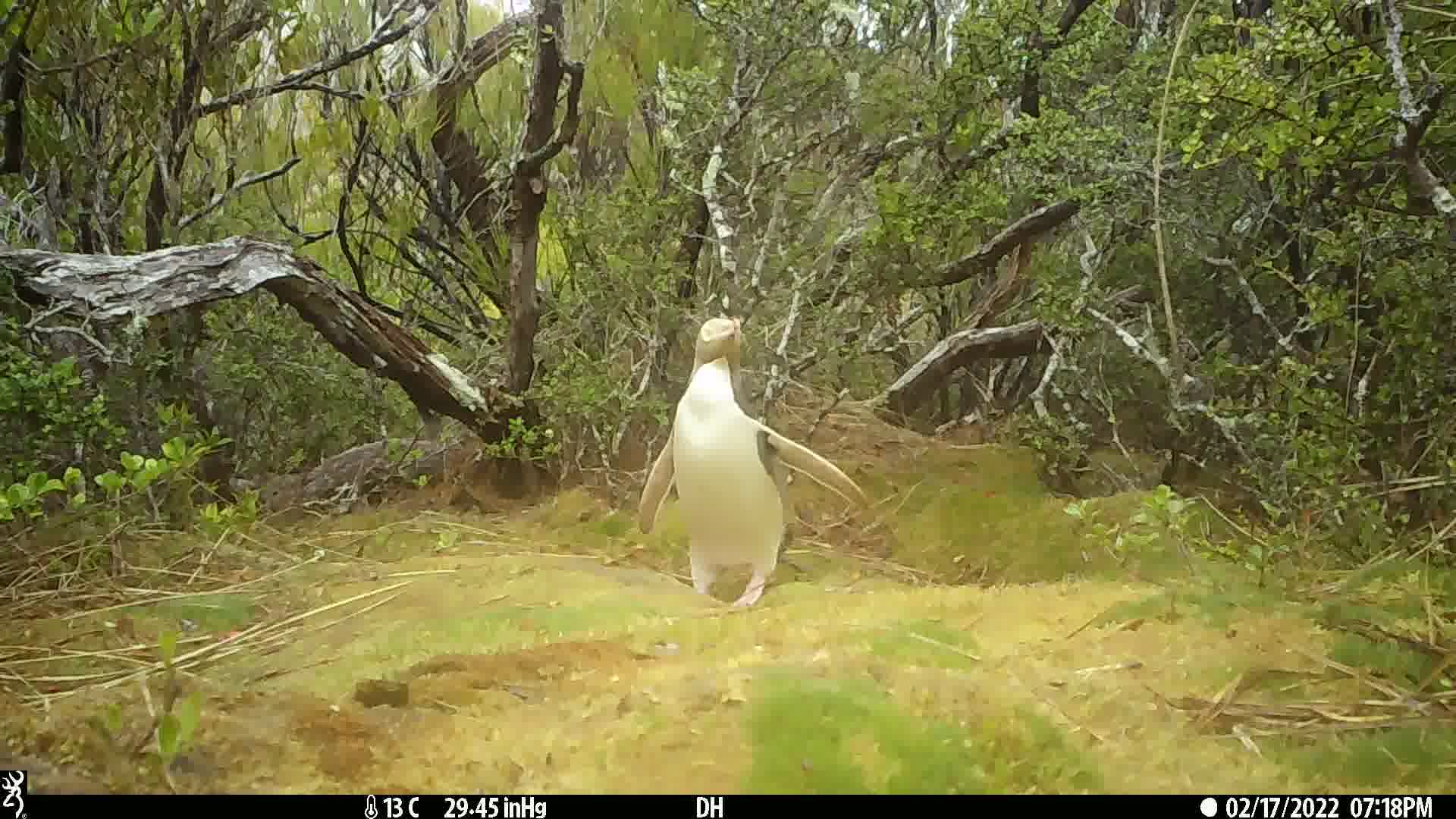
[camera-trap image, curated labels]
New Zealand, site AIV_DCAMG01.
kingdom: Animalia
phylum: Chordata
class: Aves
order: Sphenisciformes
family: Spheniscidae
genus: Megadyptes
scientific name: Megadyptes antipodes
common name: yellow-eyed penguin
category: yellow eyed penguin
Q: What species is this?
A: Yellow eyed penguin (yellow-eyed penguin) (Megadyptes antipodes).